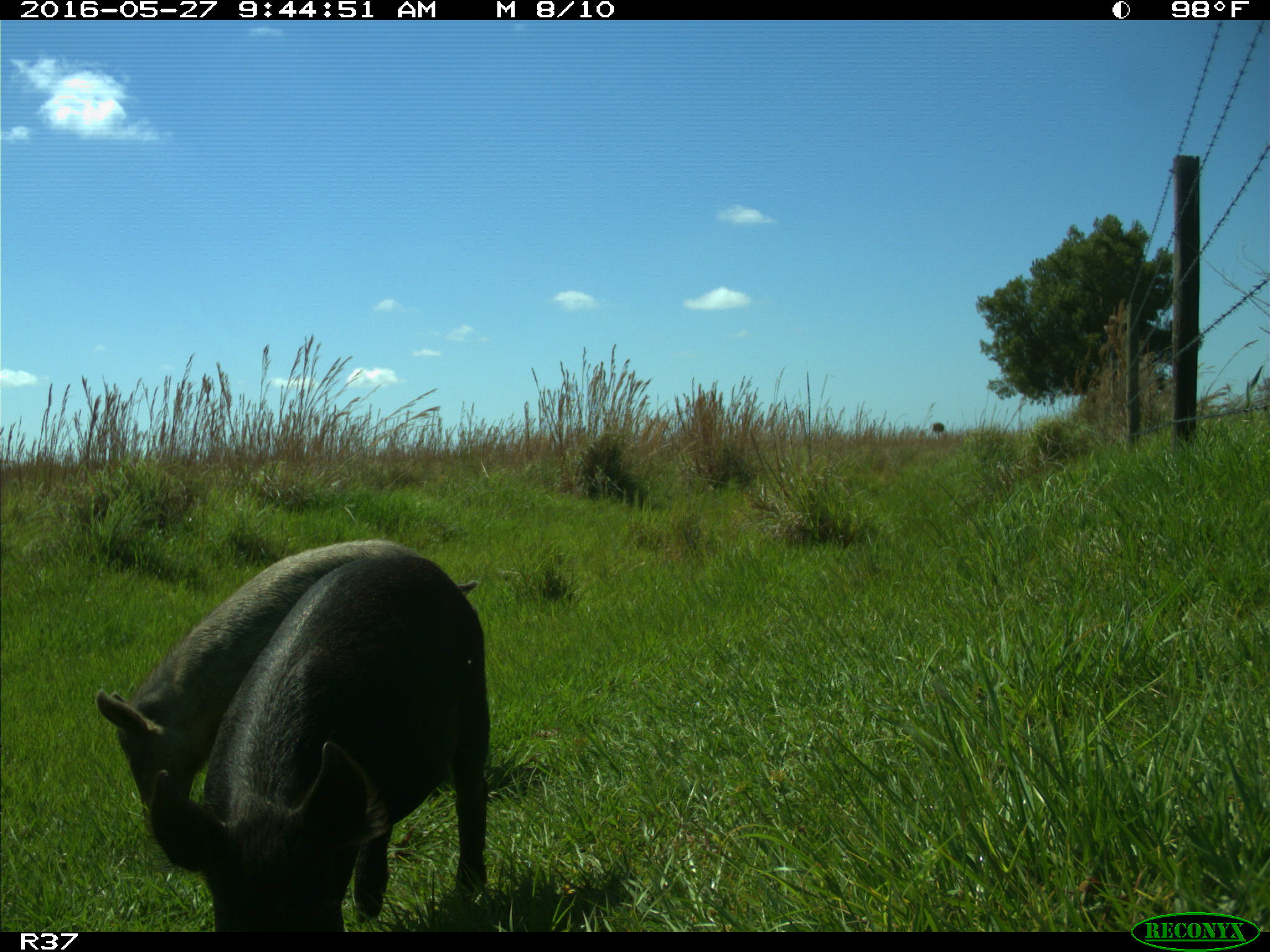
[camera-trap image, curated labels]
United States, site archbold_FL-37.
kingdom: Animalia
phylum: Chordata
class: Mammalia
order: Artiodactyla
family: Suidae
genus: Sus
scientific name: Sus scrofa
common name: wild boar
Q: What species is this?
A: Sus scrofa (wild boar).